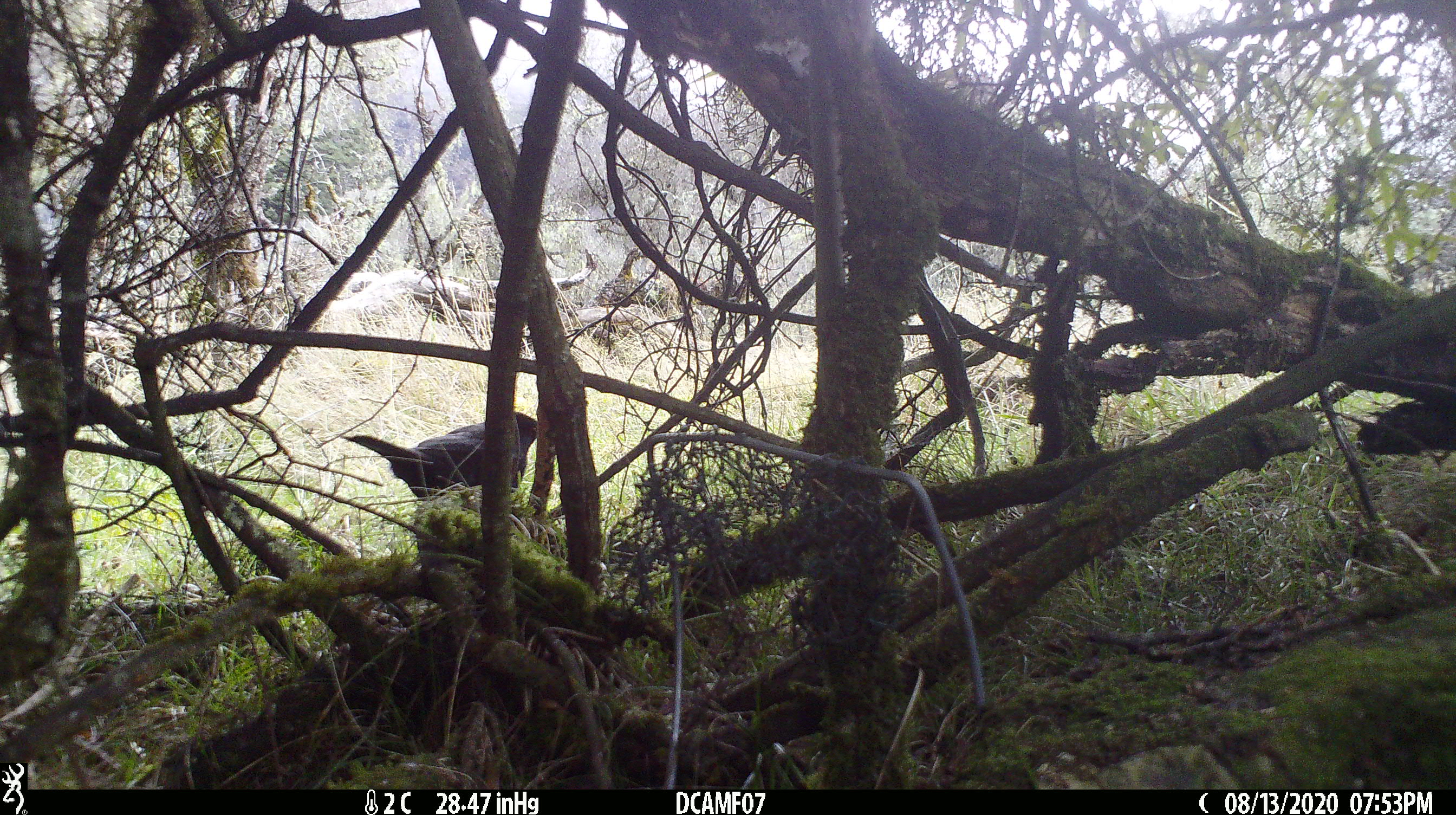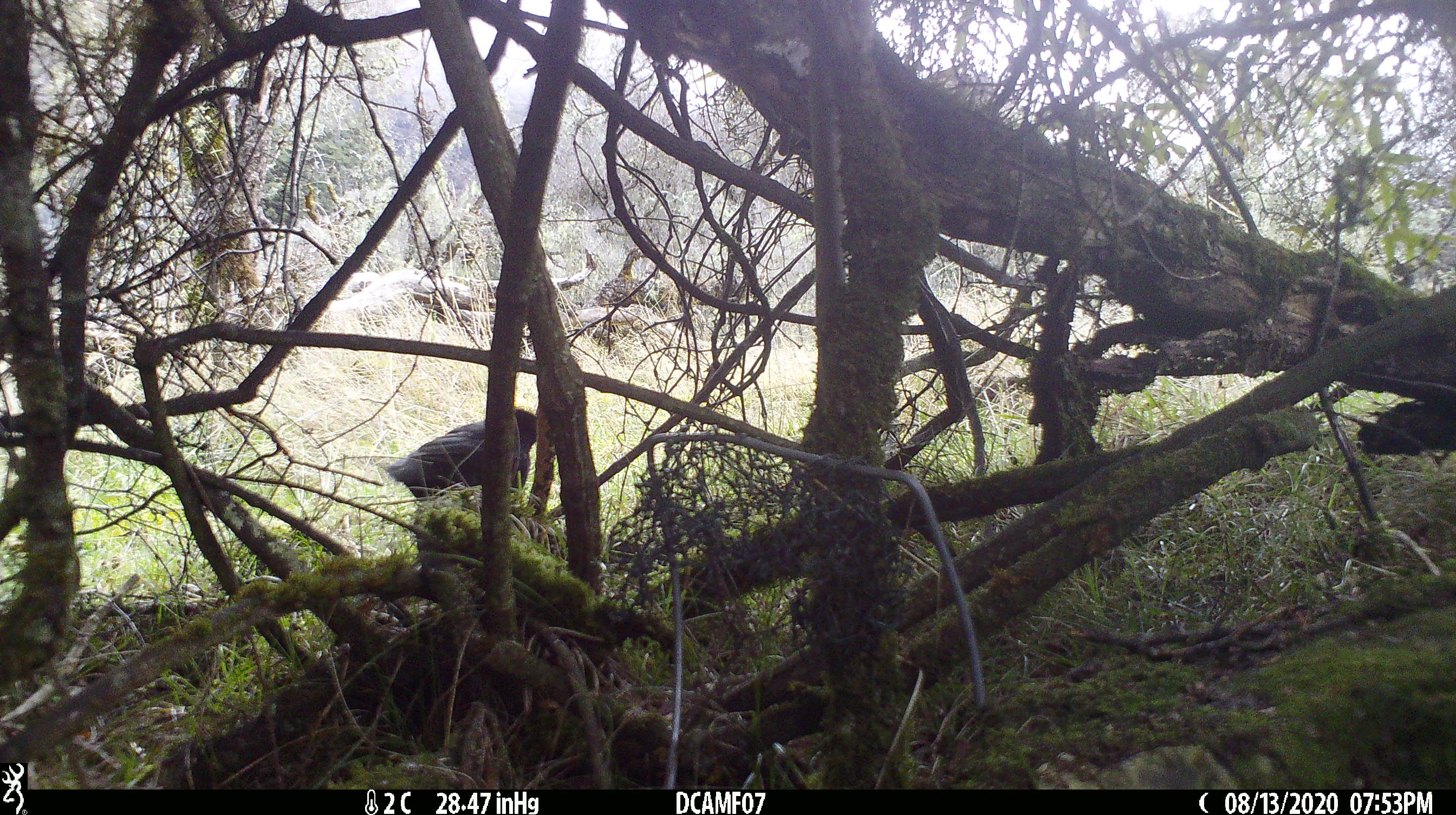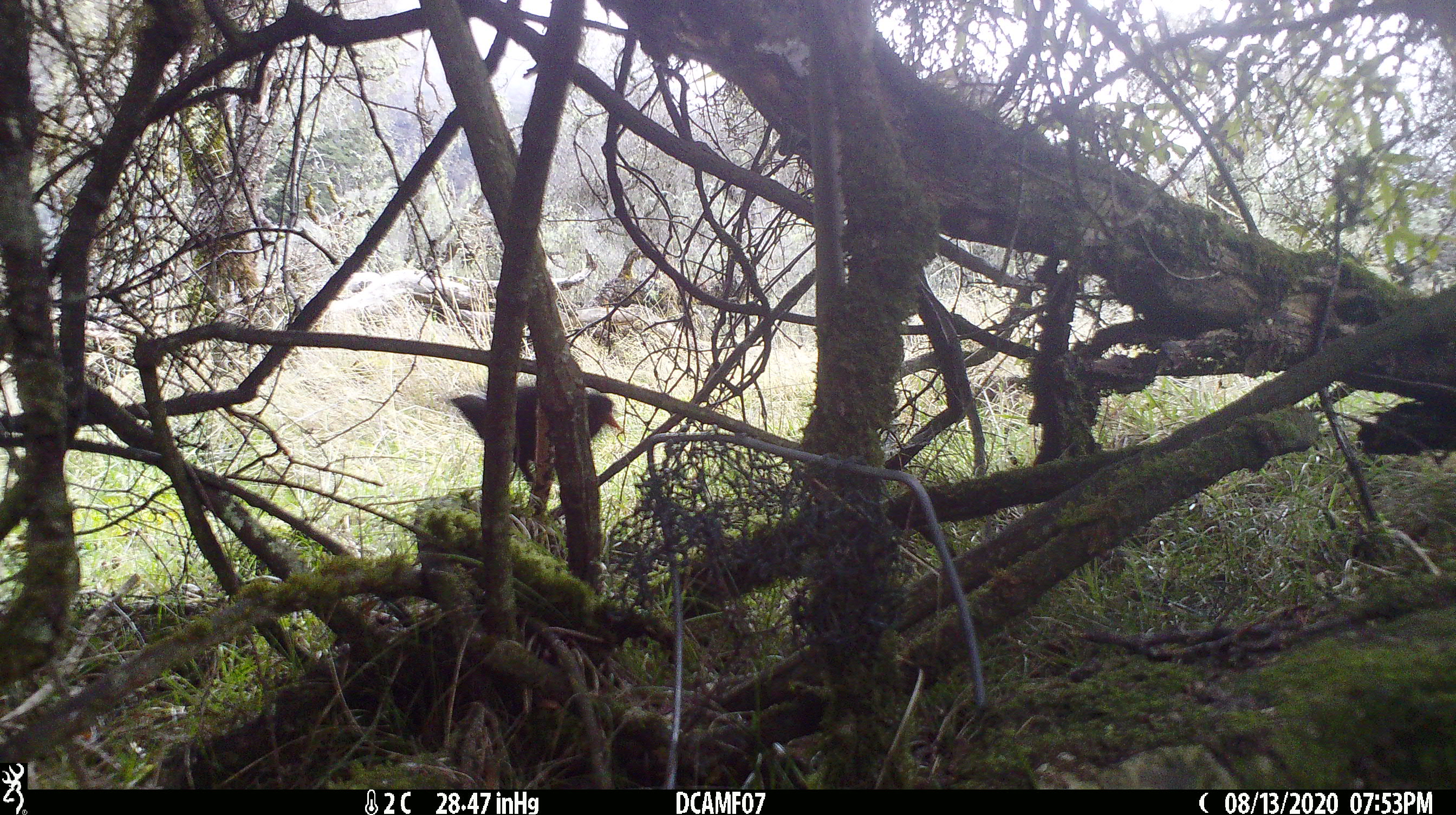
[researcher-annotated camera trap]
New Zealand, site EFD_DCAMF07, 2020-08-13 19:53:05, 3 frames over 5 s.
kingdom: Animalia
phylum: Chordata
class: Aves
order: Passeriformes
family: Turdidae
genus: Turdus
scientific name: Turdus merula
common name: eurasian blackbird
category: blackbird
Blackbird (eurasian blackbird) (Turdus merula).